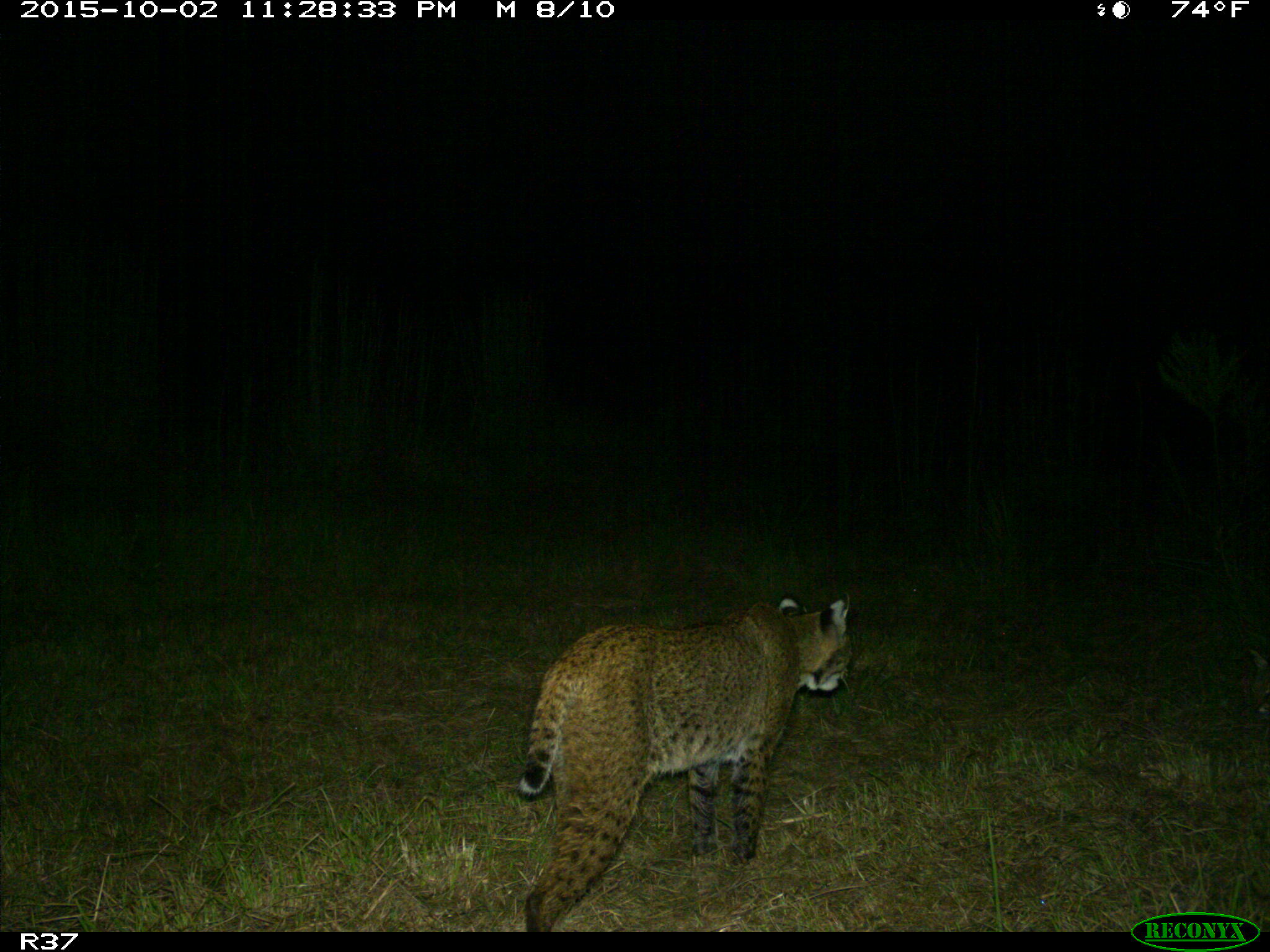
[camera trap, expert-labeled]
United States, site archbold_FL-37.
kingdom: Animalia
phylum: Chordata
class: Mammalia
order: Carnivora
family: Felidae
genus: Lynx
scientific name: Lynx rufus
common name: bobcat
Lynx rufus (bobcat).